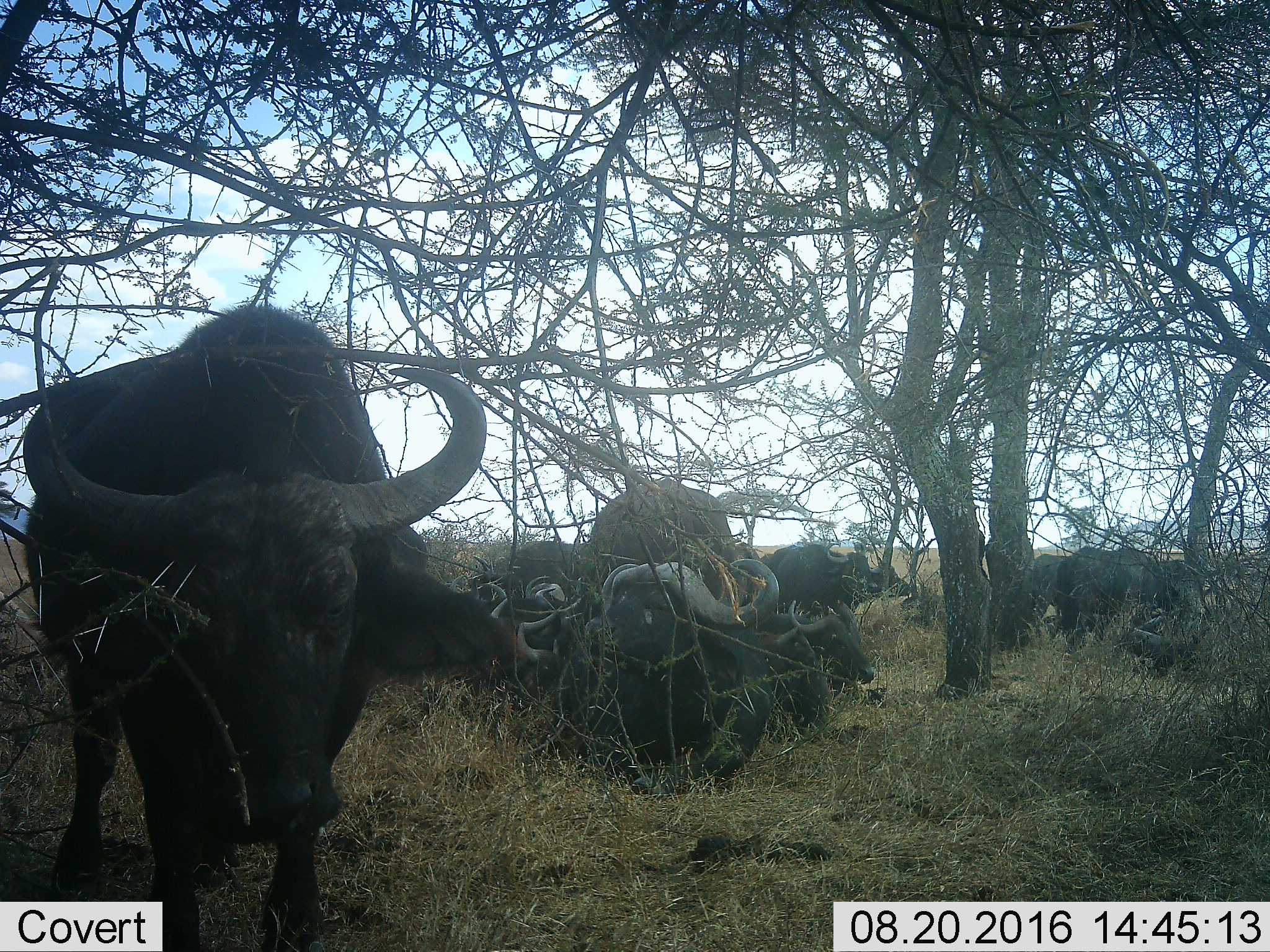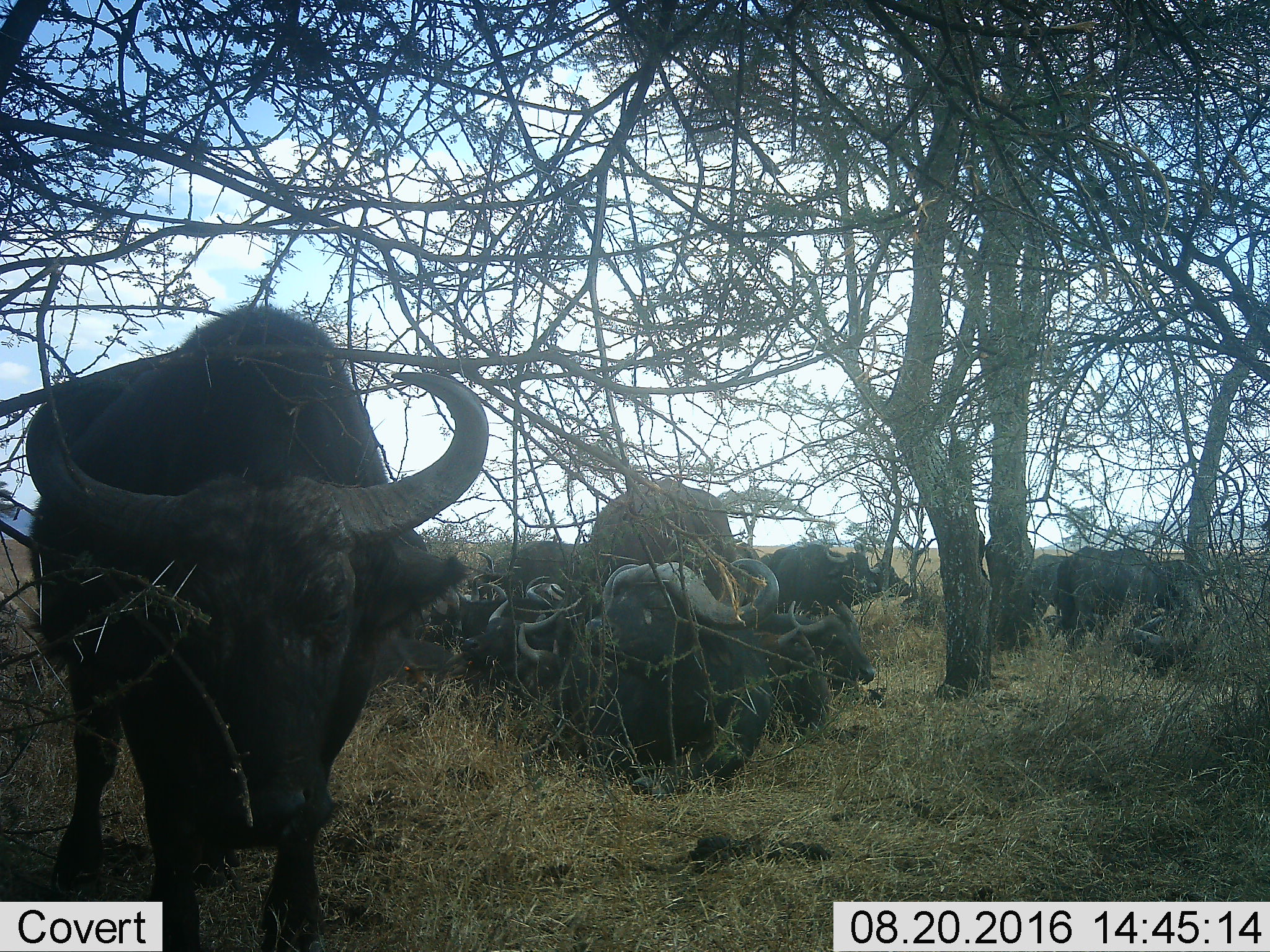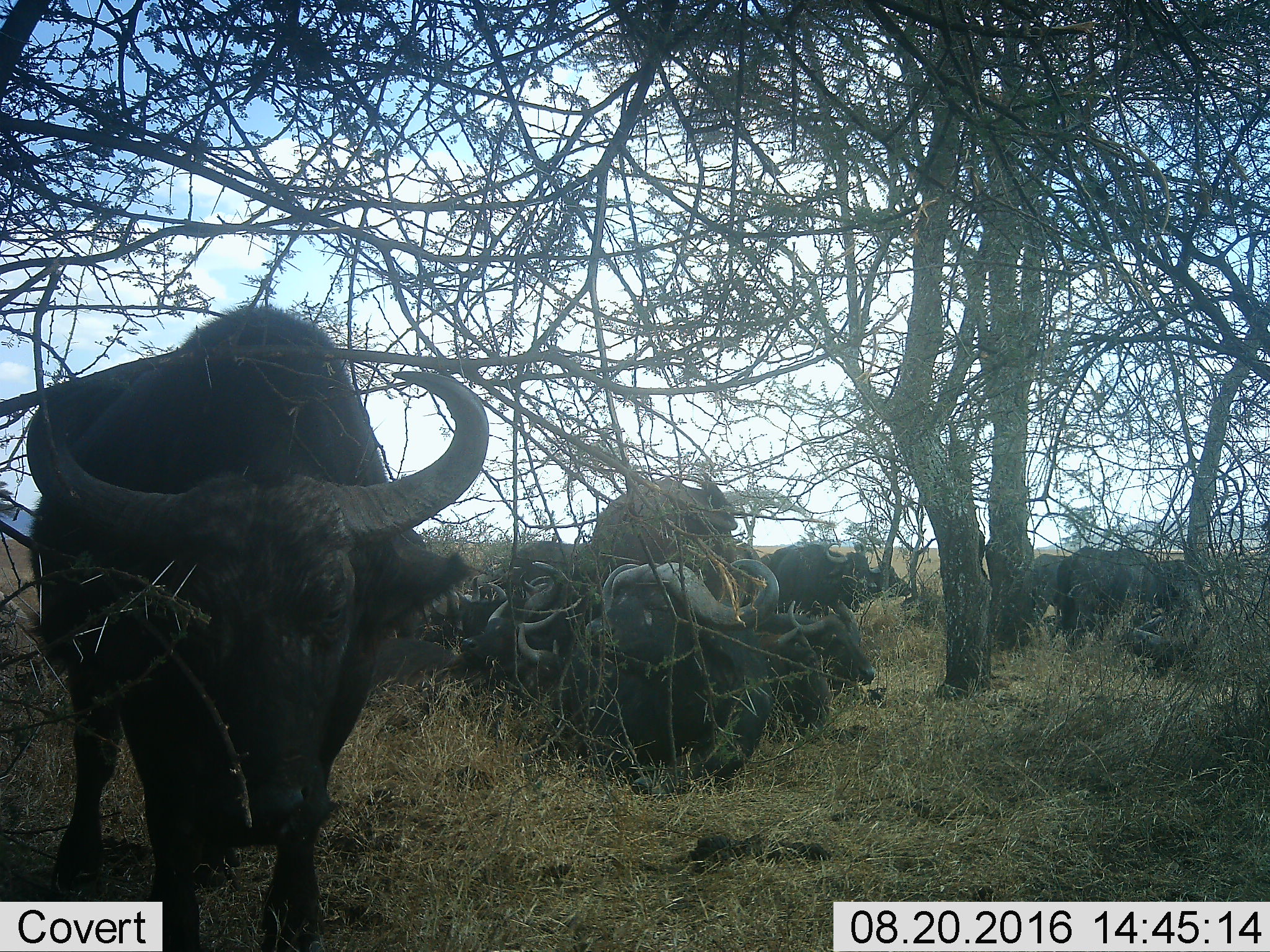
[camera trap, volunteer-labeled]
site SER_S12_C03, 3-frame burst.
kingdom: Animalia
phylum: Chordata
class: Mammalia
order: Artiodactyla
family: Bovidae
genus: Syncerus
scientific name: Syncerus caffer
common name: african buffalo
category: buffalo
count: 11-50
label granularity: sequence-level